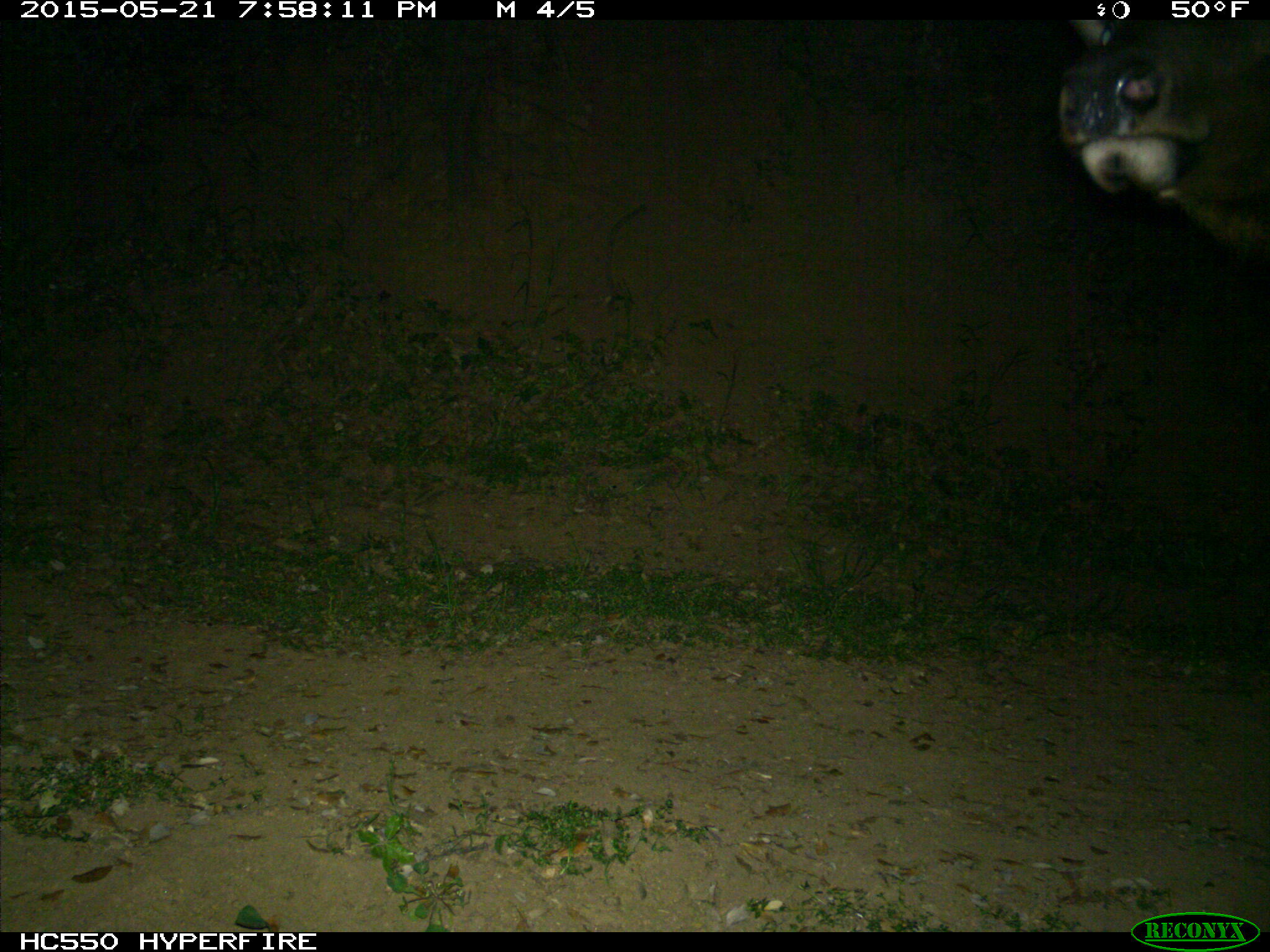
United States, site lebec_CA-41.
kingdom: Animalia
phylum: Chordata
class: Mammalia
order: Artiodactyla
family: Cervidae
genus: Cervus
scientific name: Cervus canadensis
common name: elk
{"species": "Cervus canadensis (elk)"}